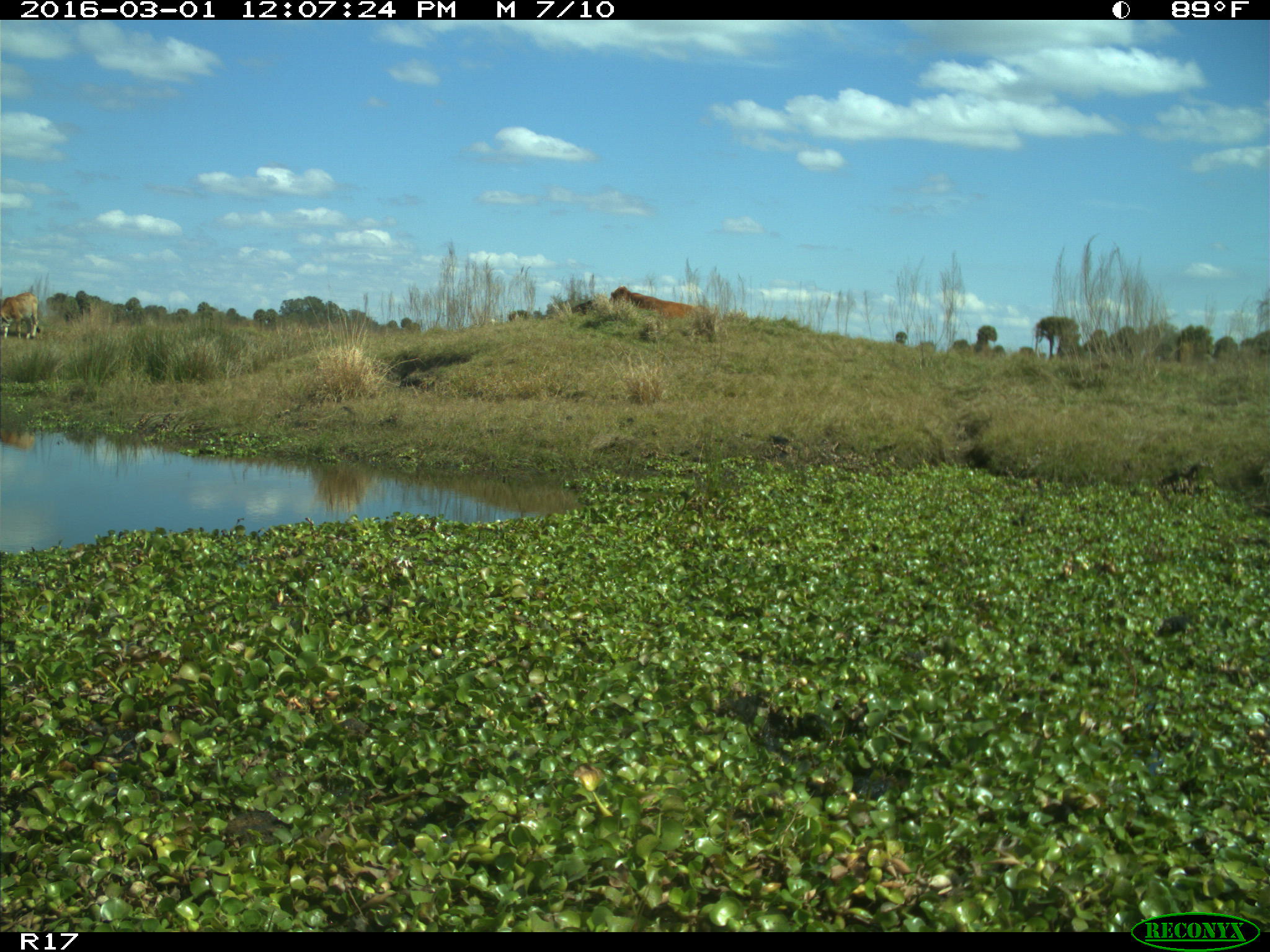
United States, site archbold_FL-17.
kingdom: Animalia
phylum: Chordata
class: Mammalia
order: Artiodactyla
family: Bovidae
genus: Bos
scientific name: Bos taurus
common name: domestic cow